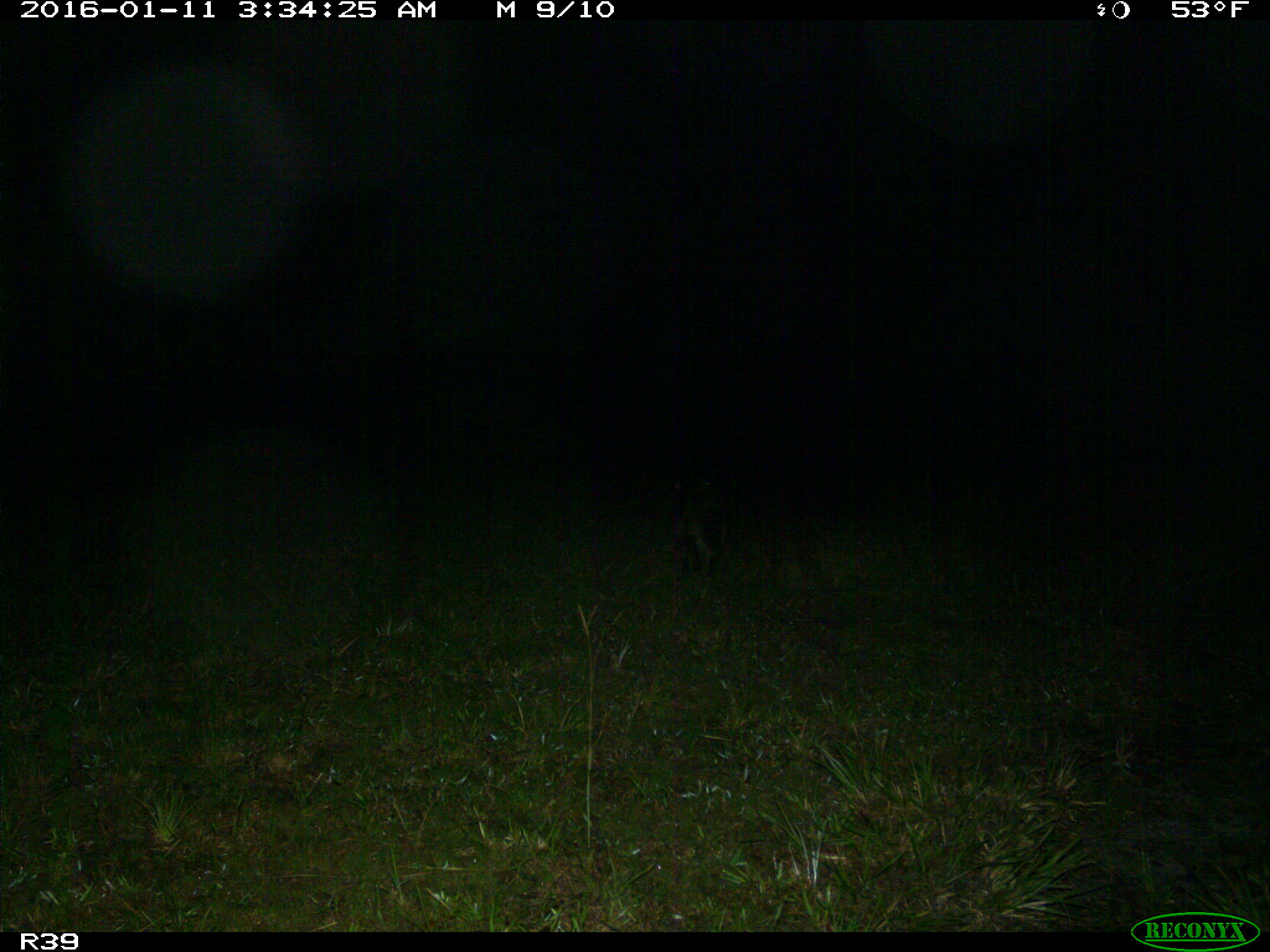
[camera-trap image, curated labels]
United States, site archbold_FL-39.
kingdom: Animalia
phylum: Chordata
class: Mammalia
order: Carnivora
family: Procyonidae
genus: Procyon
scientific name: Procyon lotor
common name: common raccoon